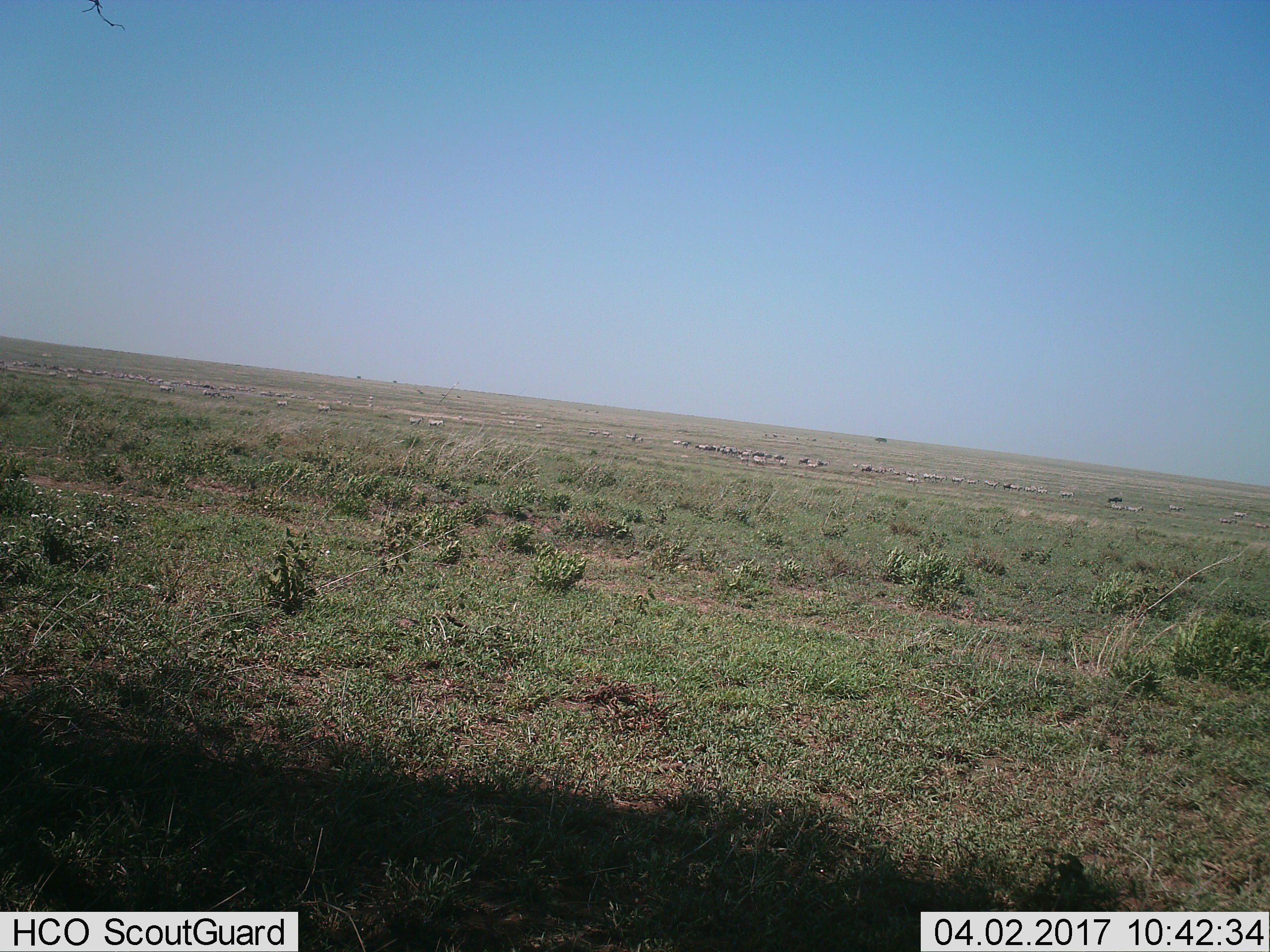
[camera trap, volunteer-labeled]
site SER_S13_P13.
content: unidentified animal